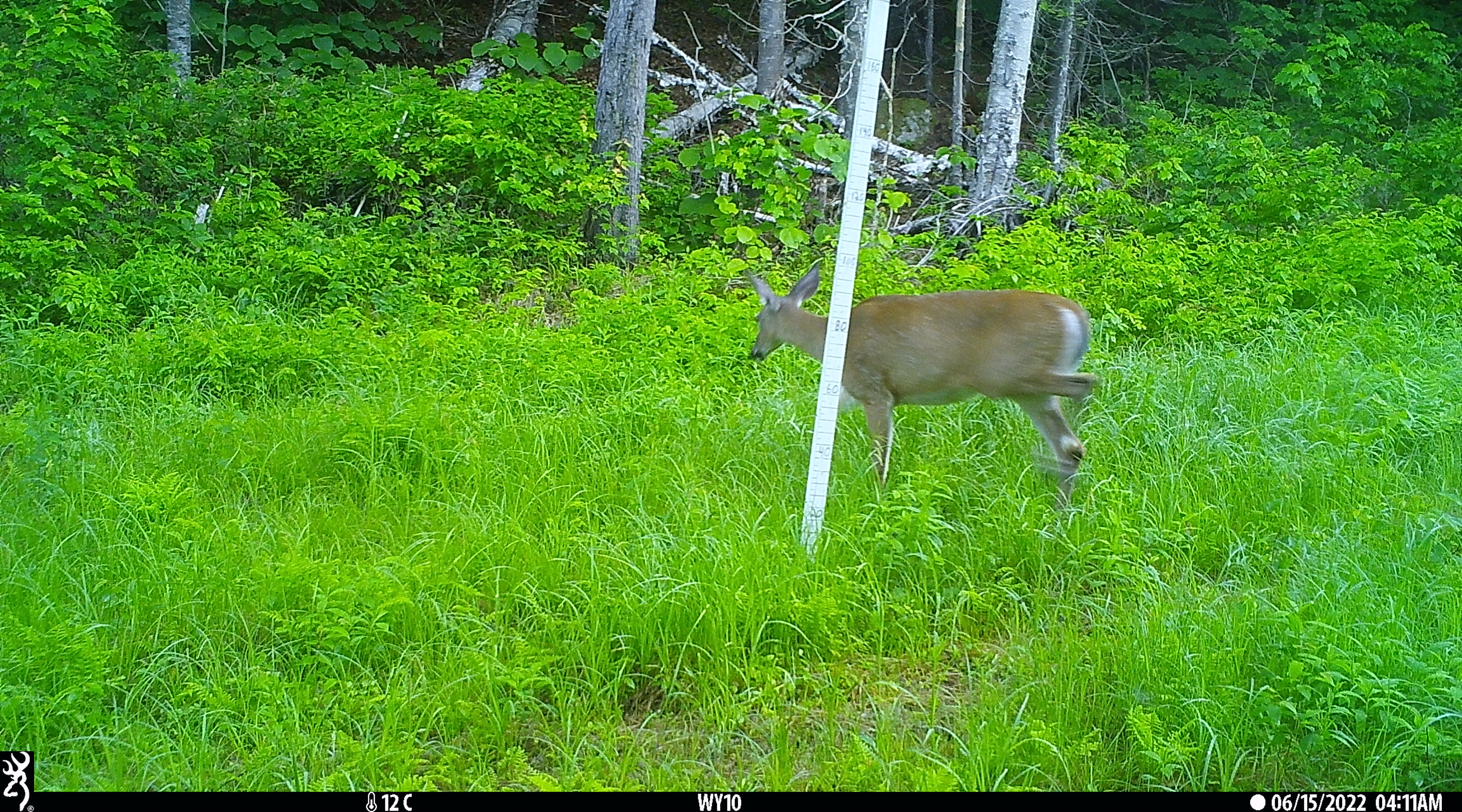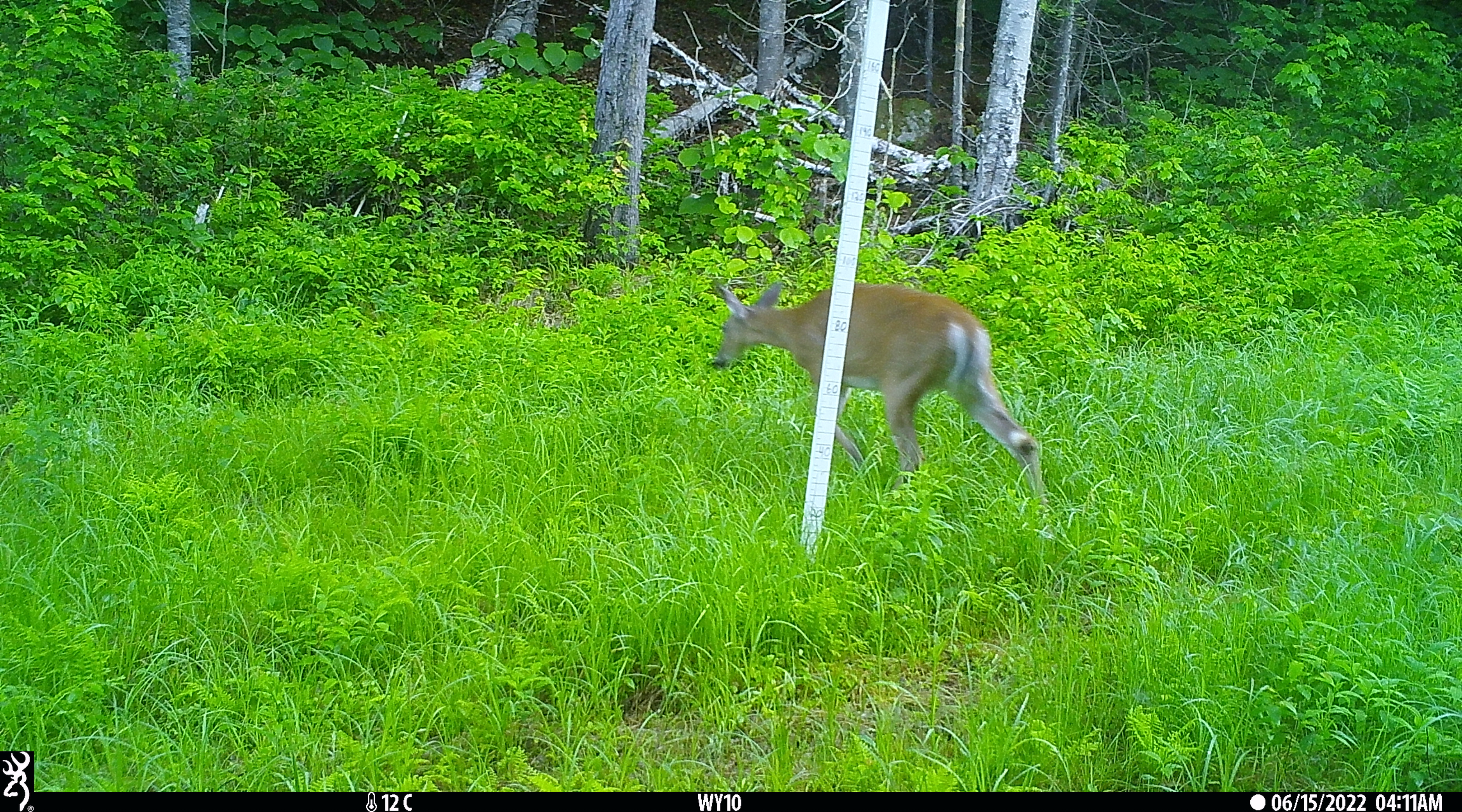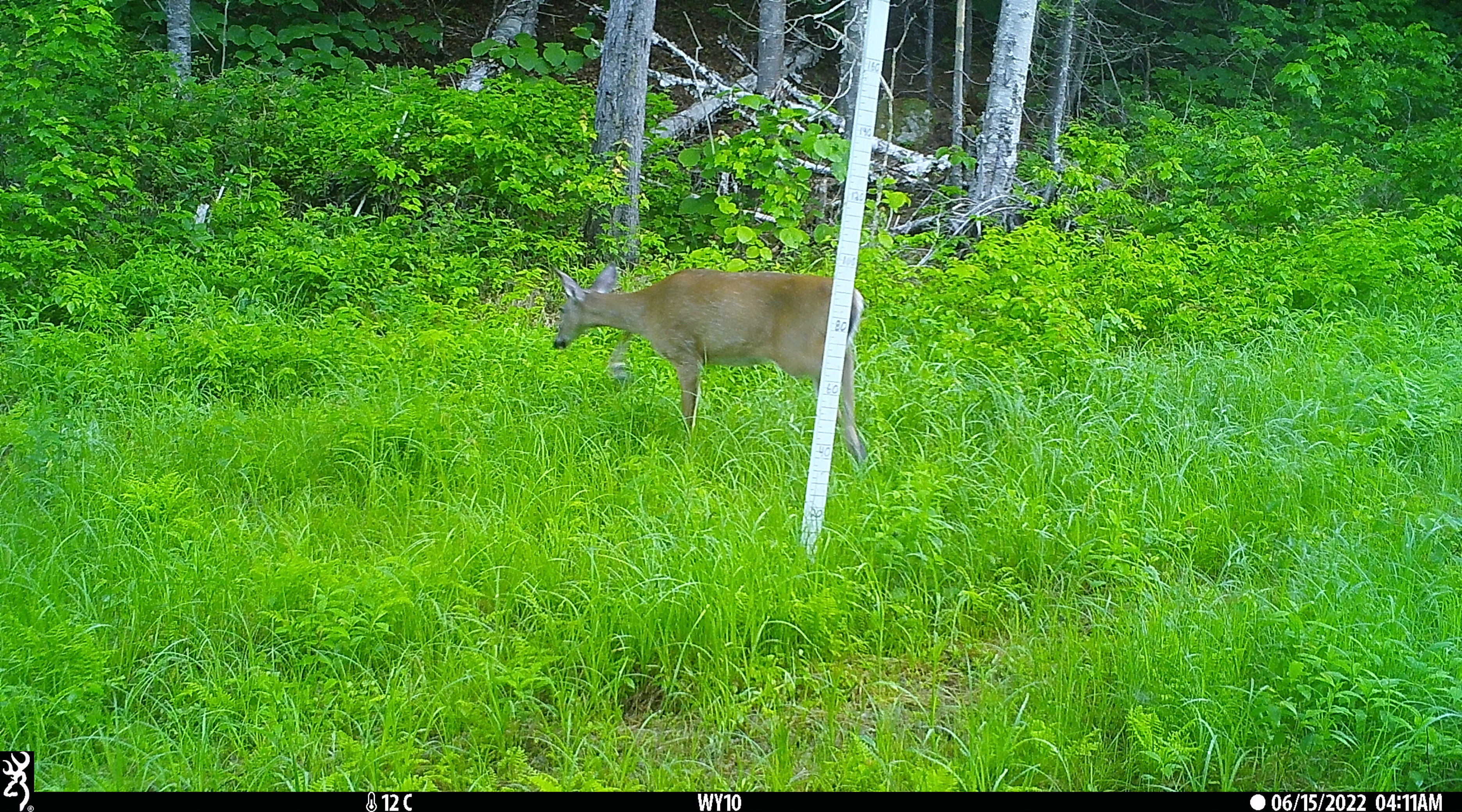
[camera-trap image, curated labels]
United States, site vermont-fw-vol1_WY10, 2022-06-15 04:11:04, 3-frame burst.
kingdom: Animalia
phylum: Chordata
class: Mammalia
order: Artiodactyla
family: Cervidae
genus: Odocoileus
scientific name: Odocoileus virginianus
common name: white-tailed deer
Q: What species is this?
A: White-tailed deer (Odocoileus virginianus).